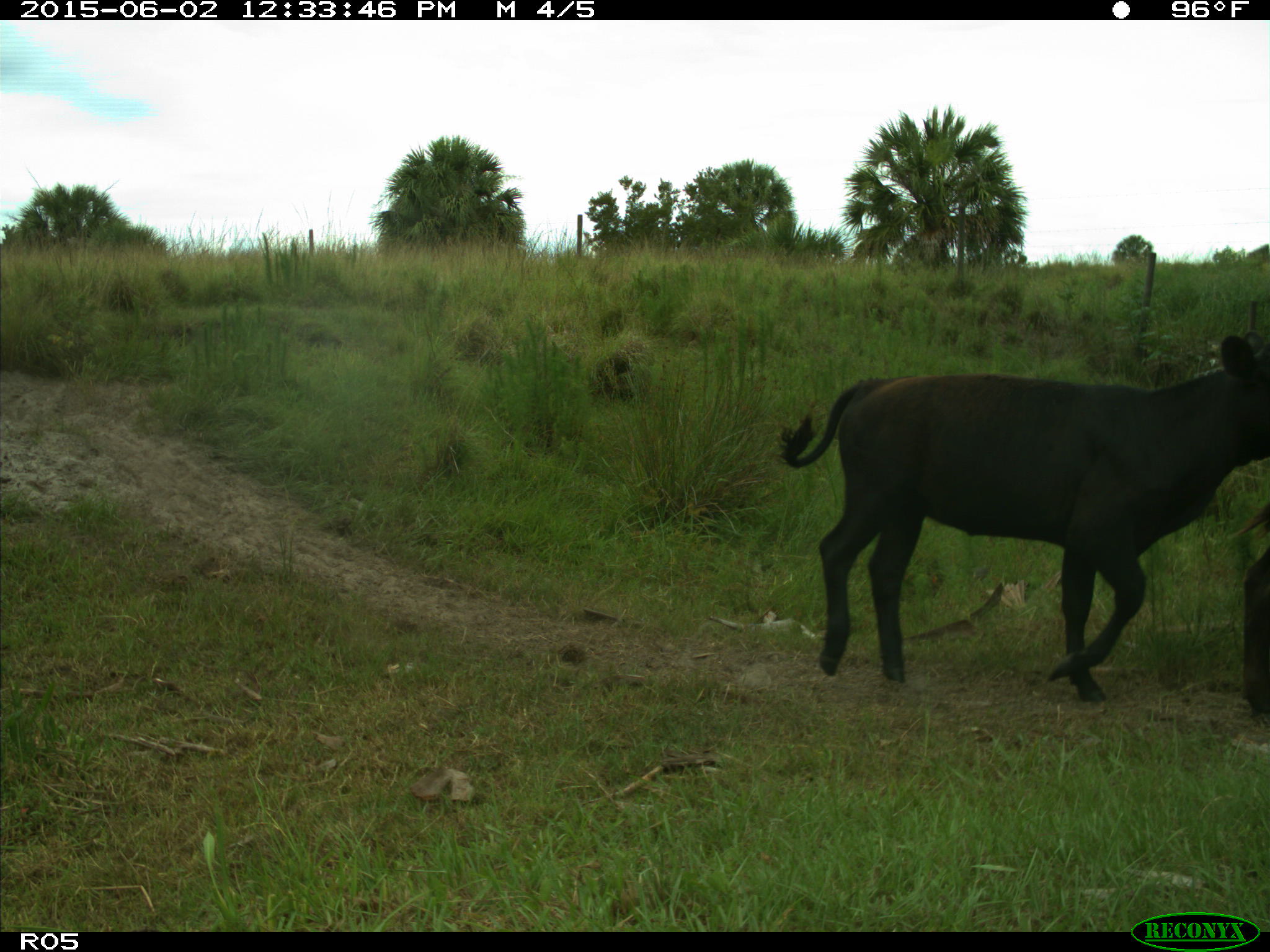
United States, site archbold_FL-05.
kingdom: Animalia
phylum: Chordata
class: Mammalia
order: Artiodactyla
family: Bovidae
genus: Bos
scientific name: Bos taurus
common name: domestic cow